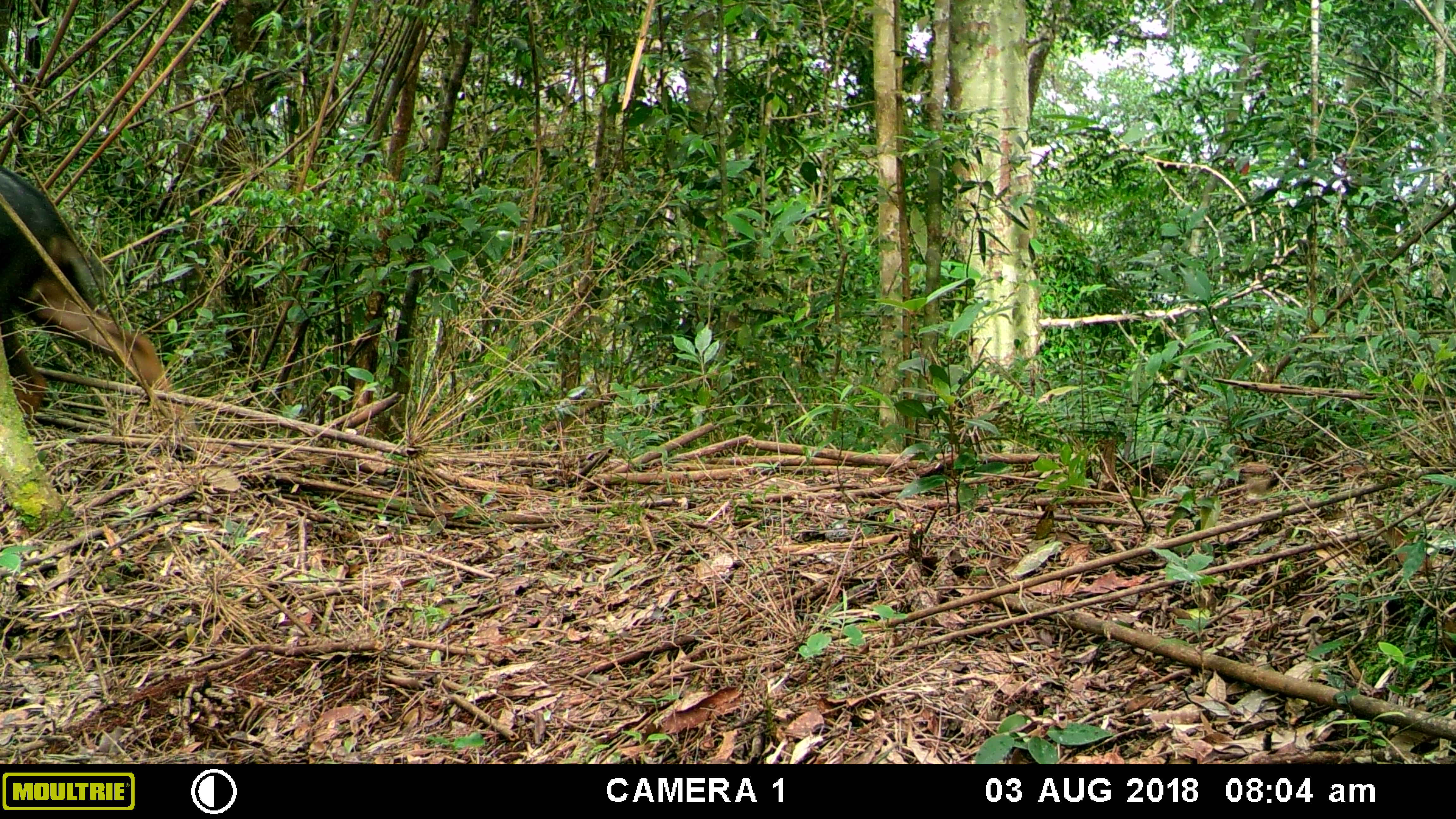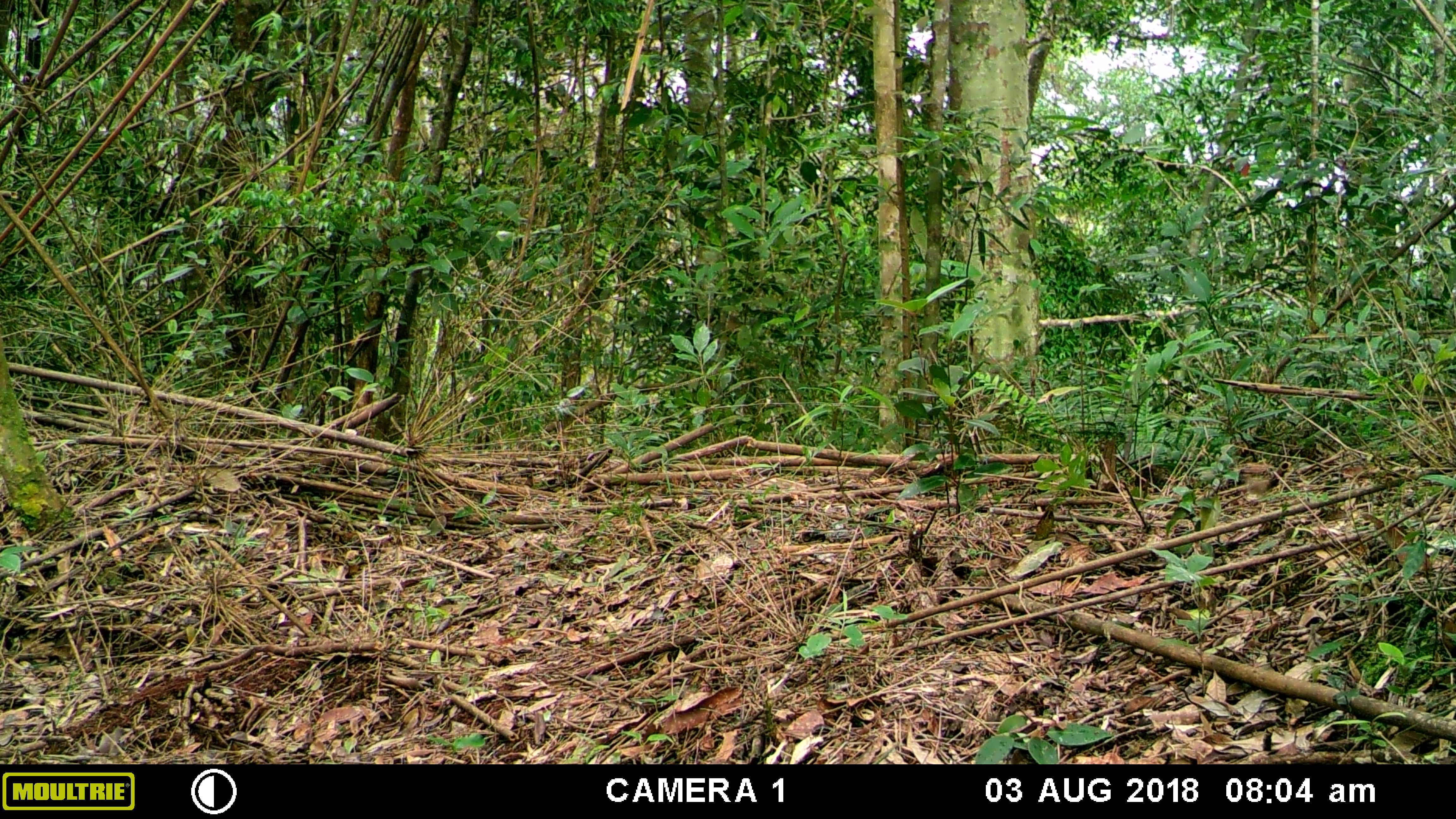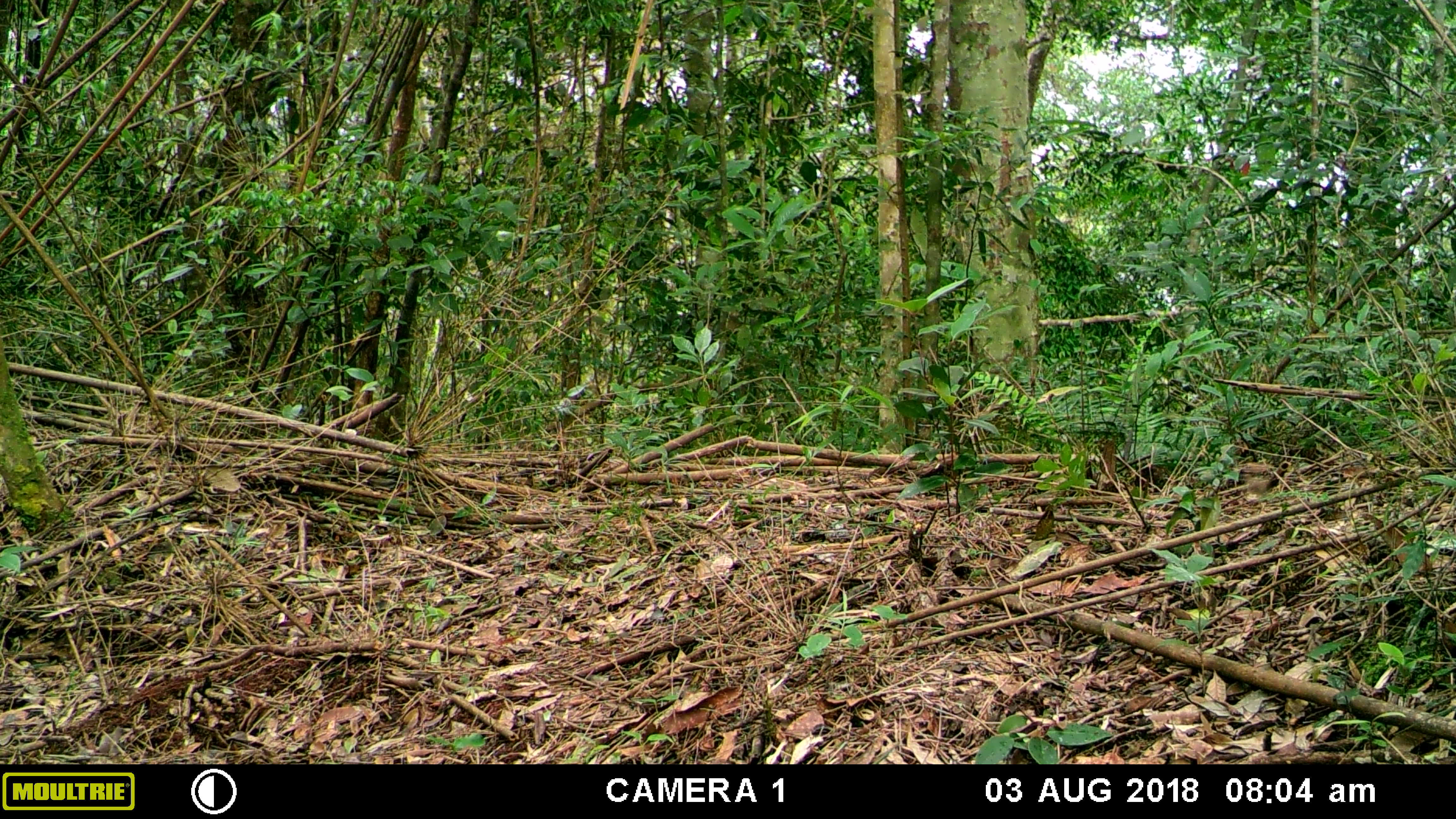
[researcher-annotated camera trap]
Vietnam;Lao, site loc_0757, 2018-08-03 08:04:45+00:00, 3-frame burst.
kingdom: Animalia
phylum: Chordata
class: Mammalia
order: Artiodactyla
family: Bovidae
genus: Capricornis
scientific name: Capricornis sumatraensis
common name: chinese serow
Chinese serow (Capricornis sumatraensis). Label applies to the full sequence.